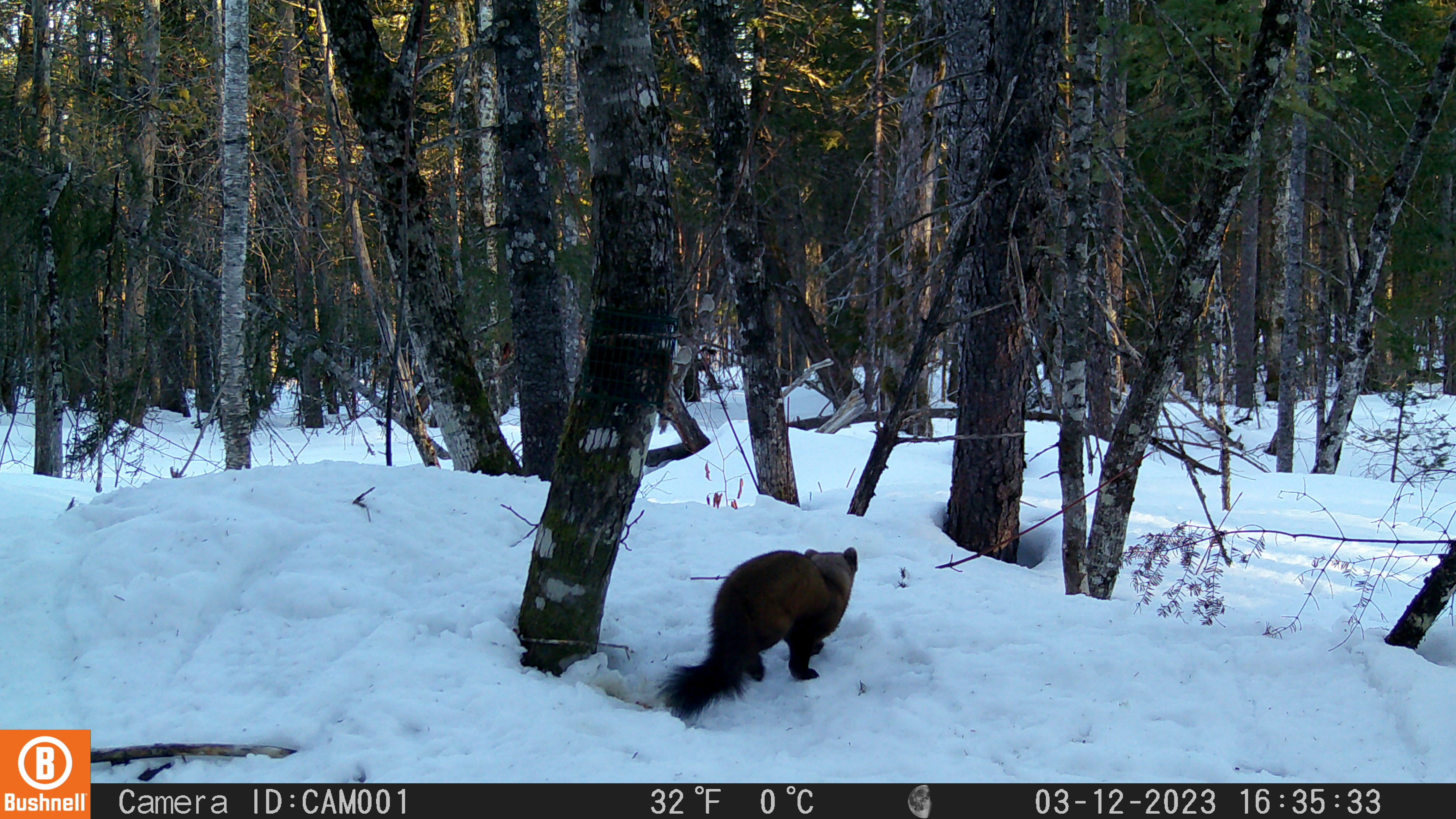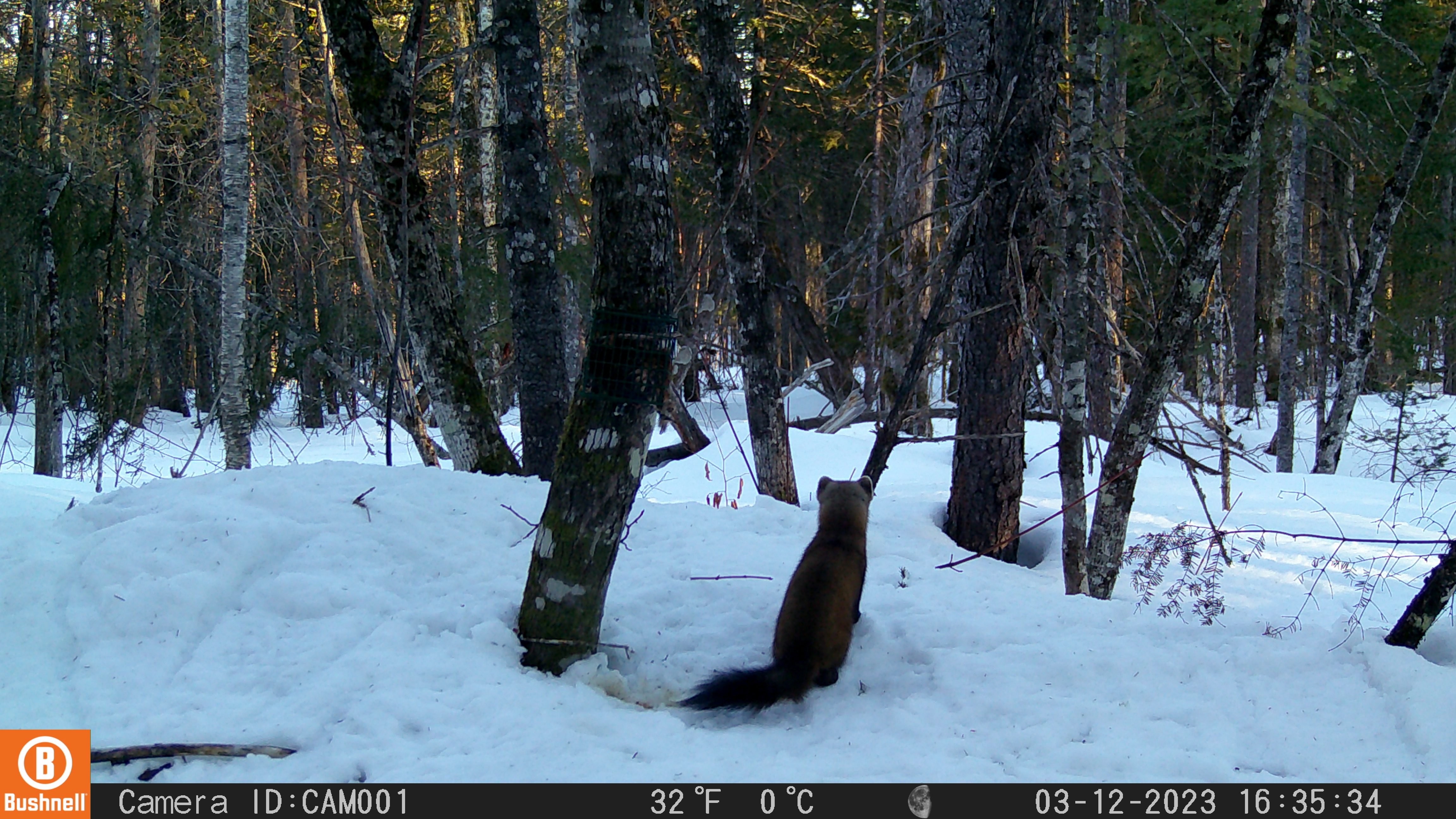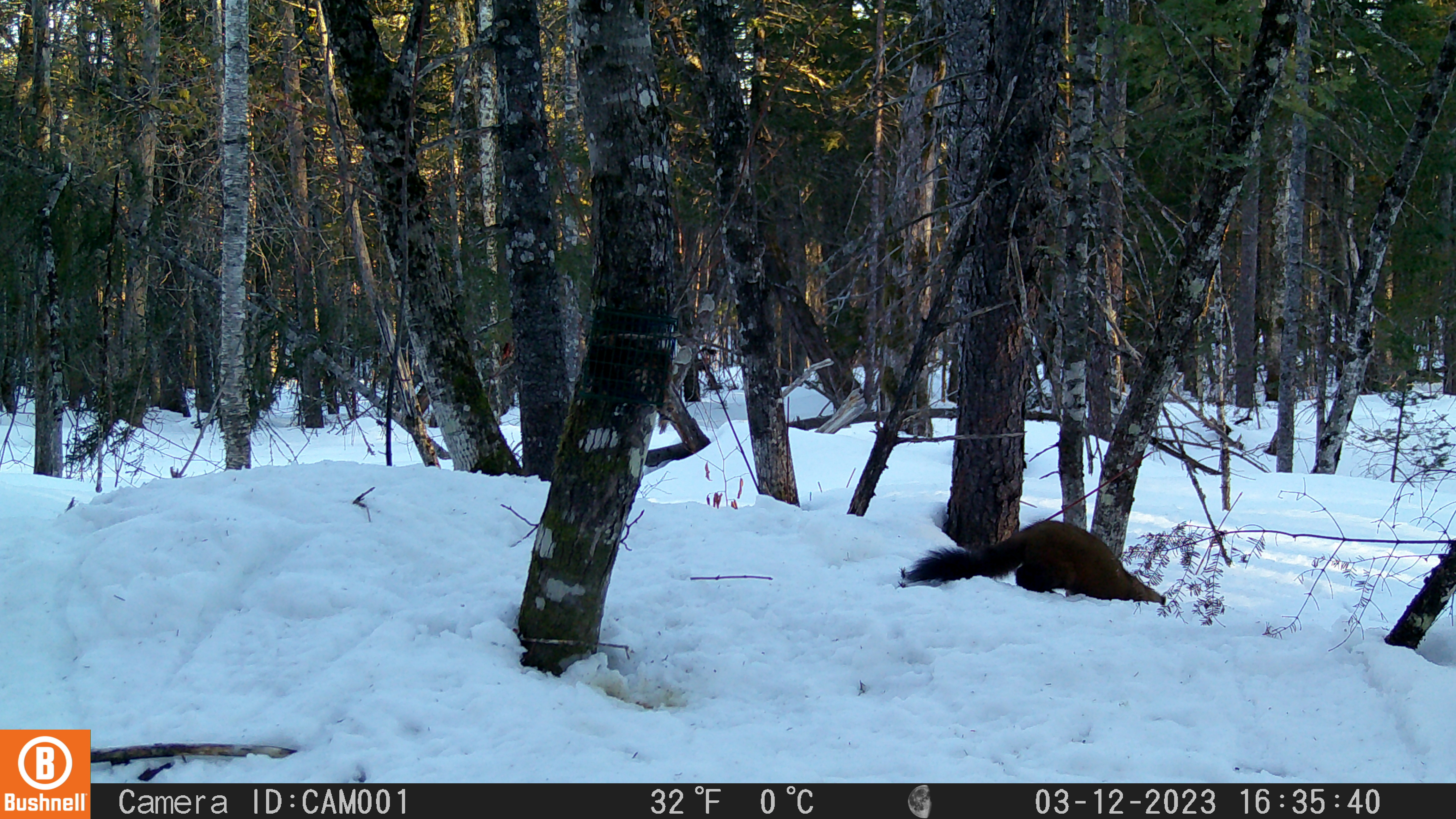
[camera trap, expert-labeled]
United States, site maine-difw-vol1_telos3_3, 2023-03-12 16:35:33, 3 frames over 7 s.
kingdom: Animalia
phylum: Chordata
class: Mammalia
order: Carnivora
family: Mustelidae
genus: Martes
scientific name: Martes americana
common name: american marten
American marten (Martes americana).